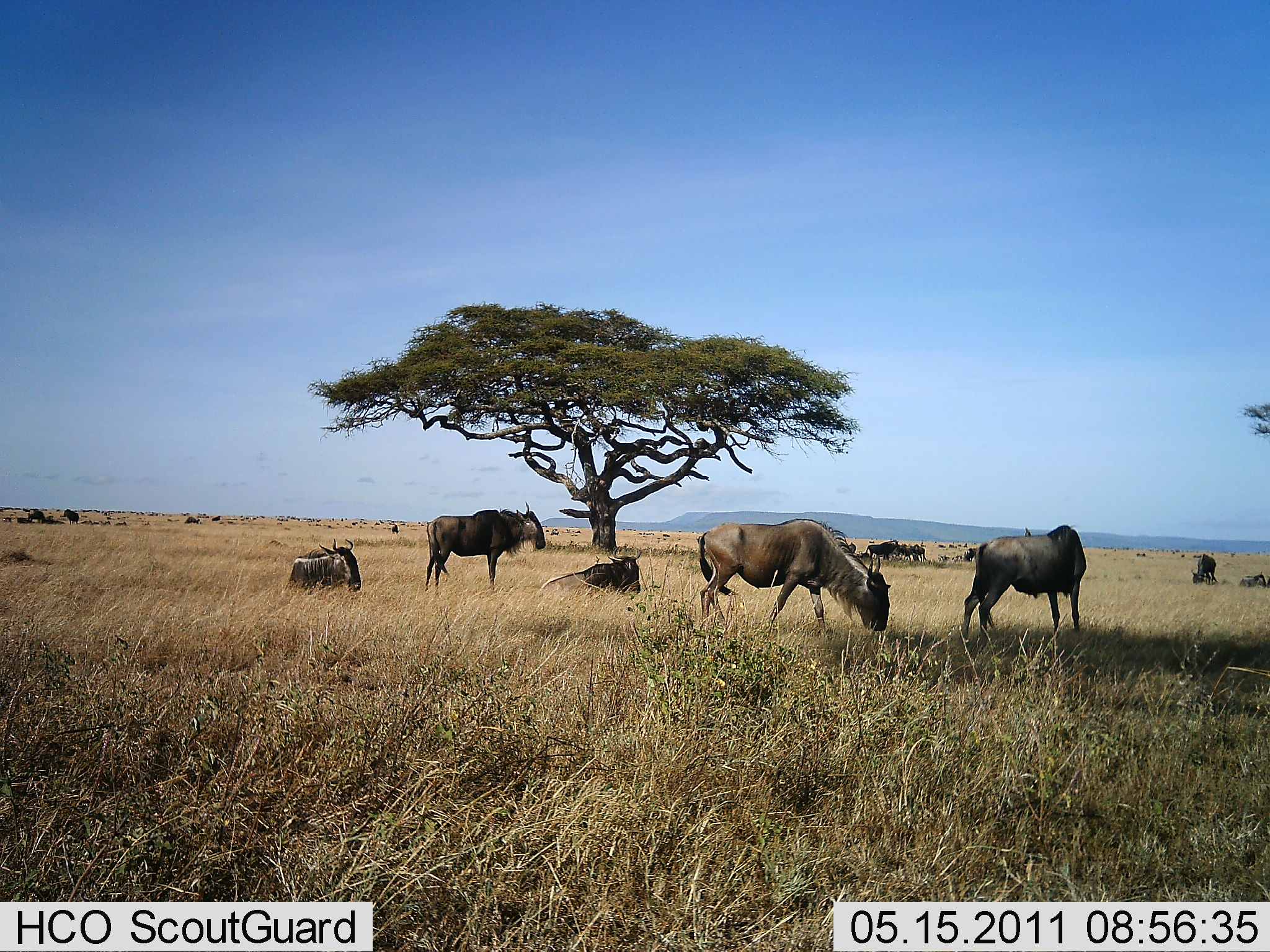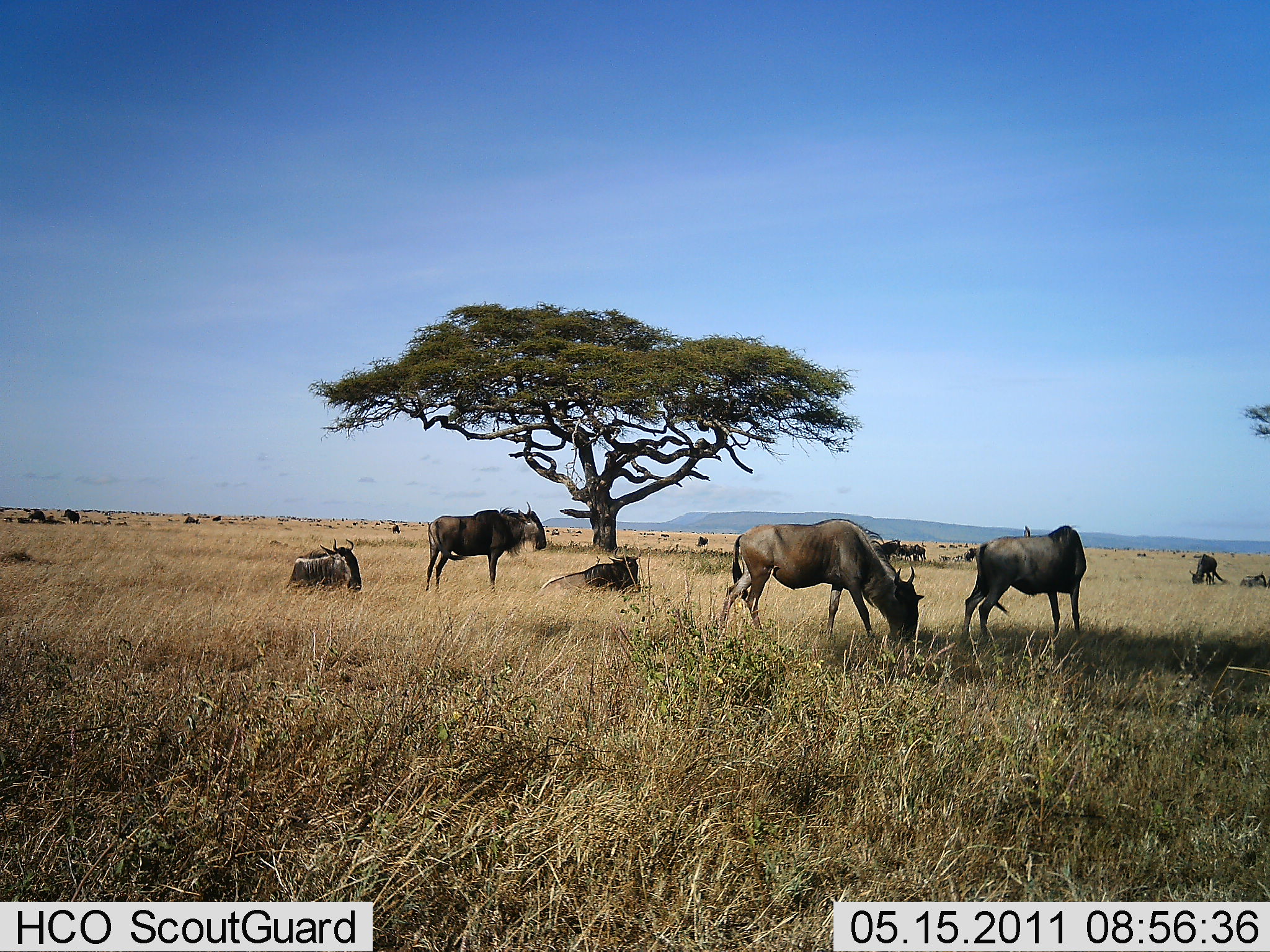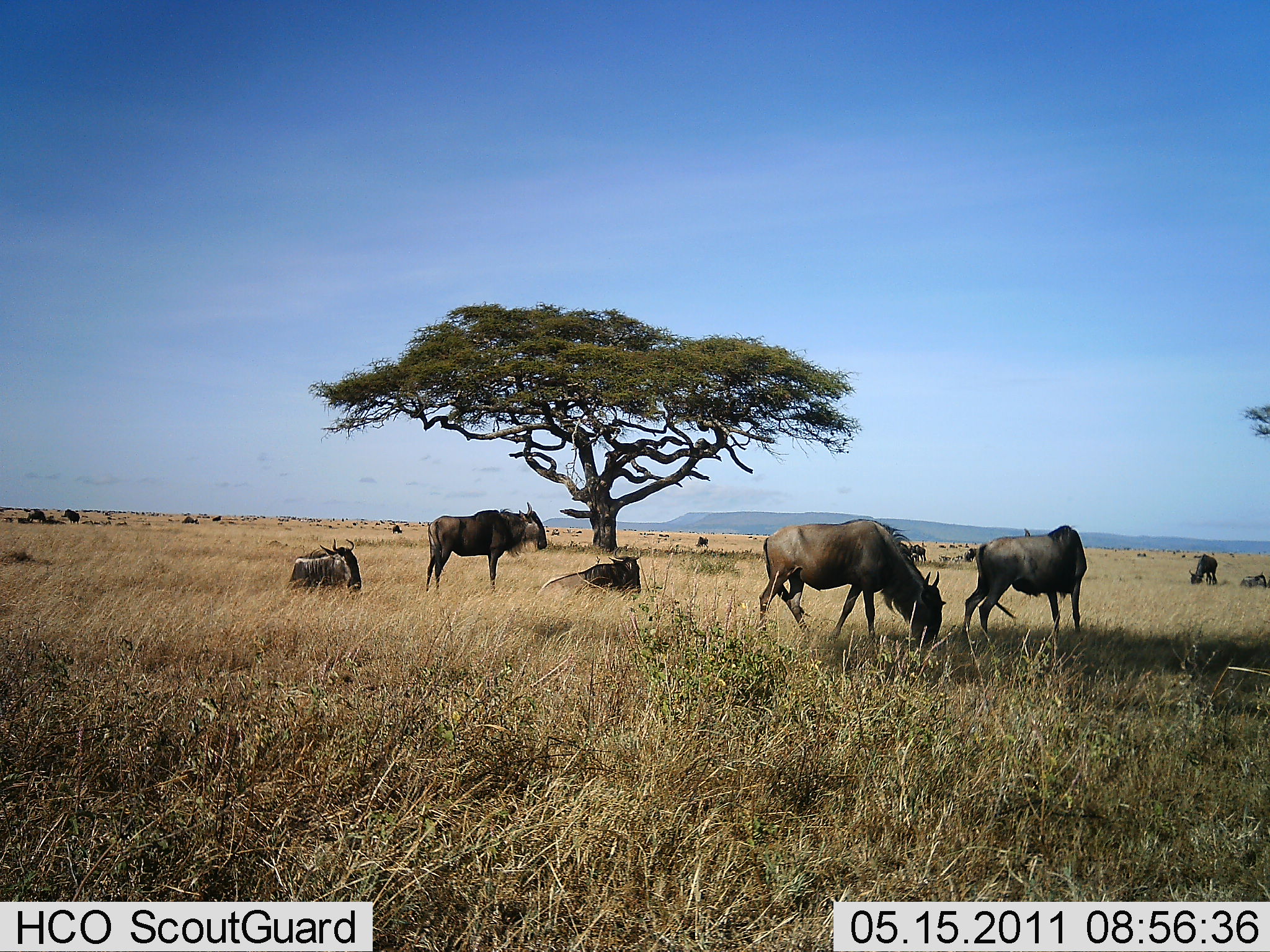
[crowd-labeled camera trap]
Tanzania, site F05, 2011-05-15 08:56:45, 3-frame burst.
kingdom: Animalia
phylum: Chordata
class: Mammalia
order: Artiodactyla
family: Bovidae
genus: Connochaetes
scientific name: Connochaetes taurinus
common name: blue wildebeest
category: wildebeest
Wildebeest (blue wildebeest) (Connochaetes taurinus), count 11-50. Behavior (volunteer vote fractions): standing 83%, resting 83%, moving 58%, interacting 8%. Young present (vote fraction): 0%. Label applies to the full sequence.